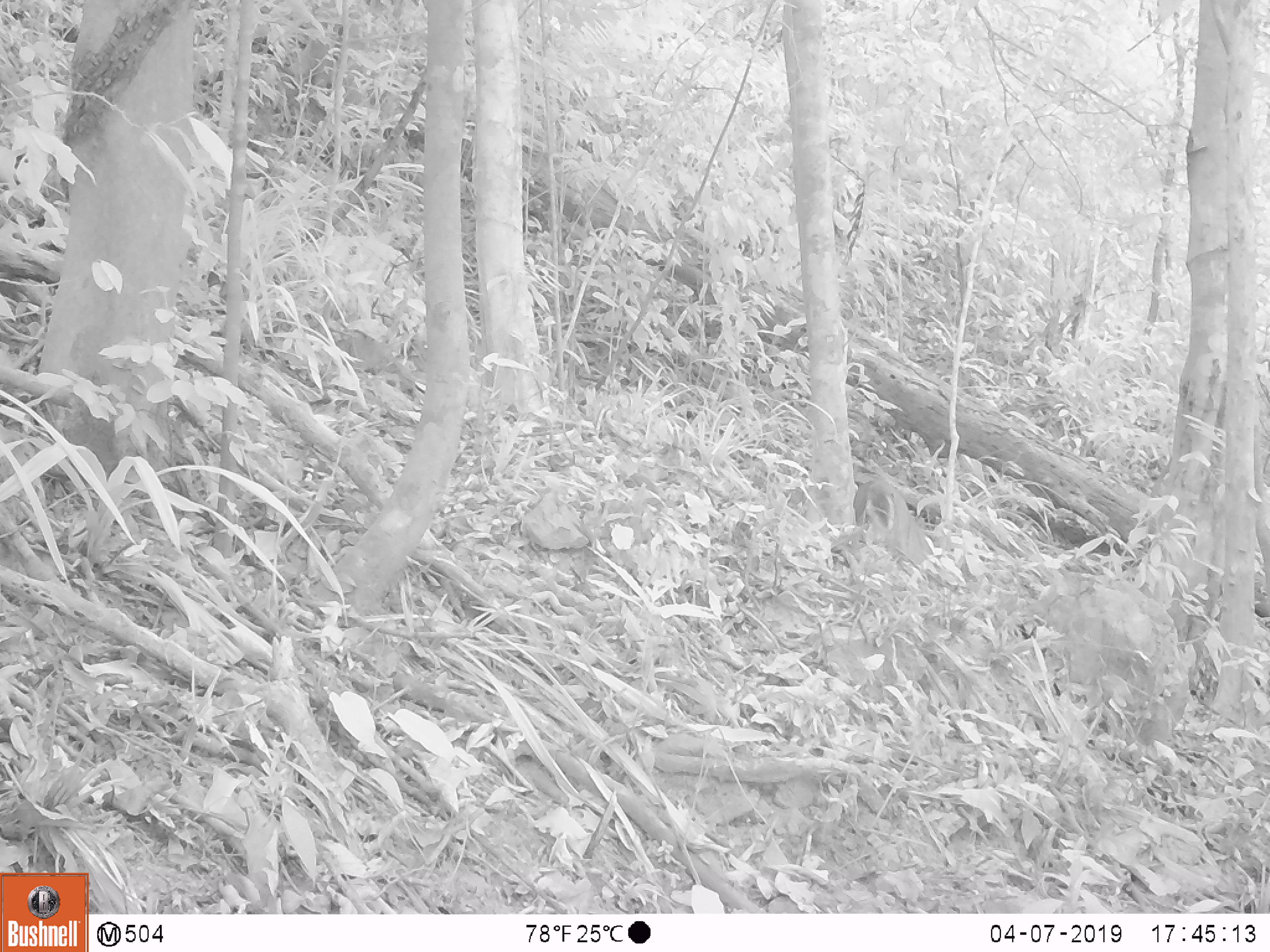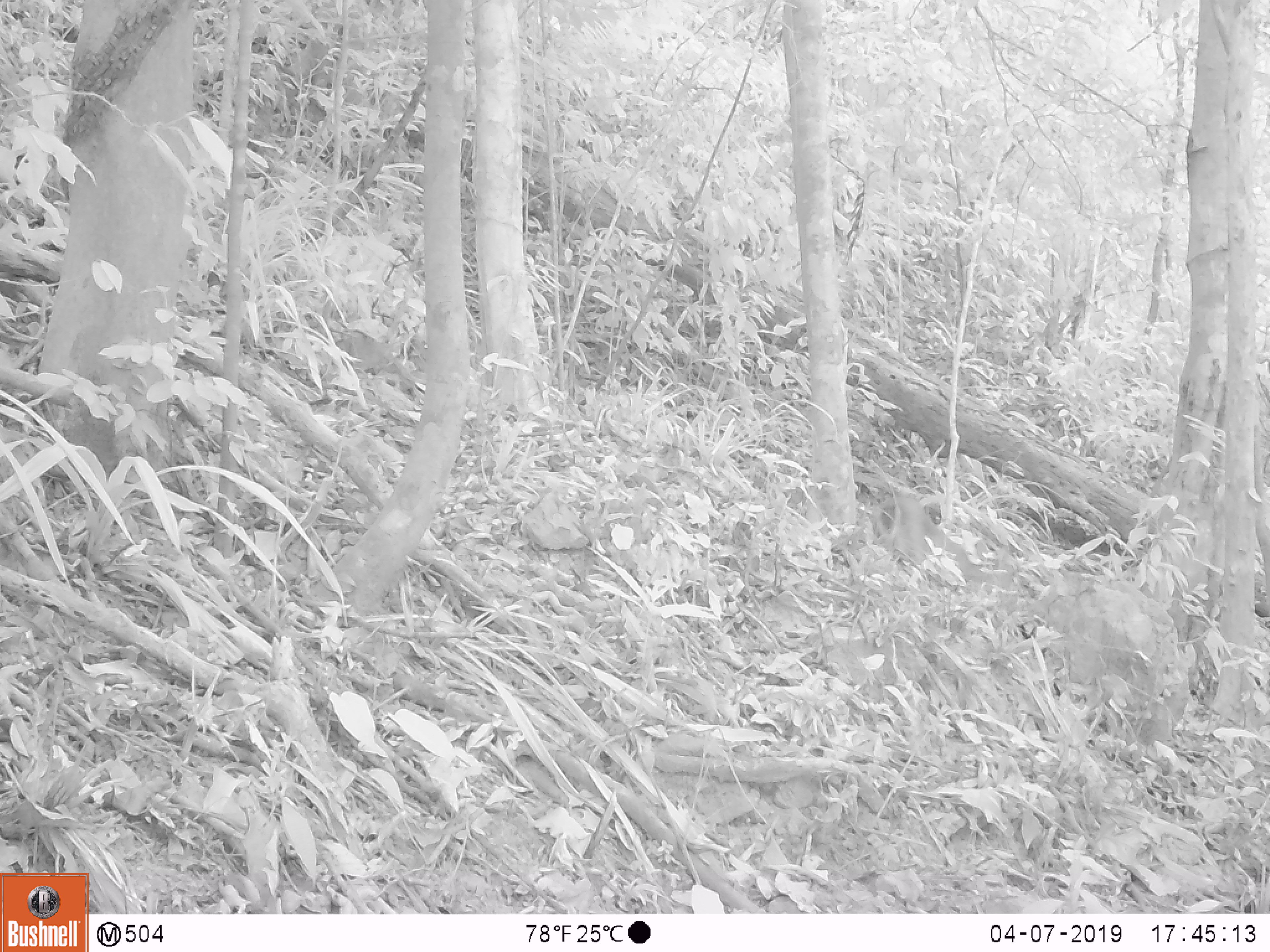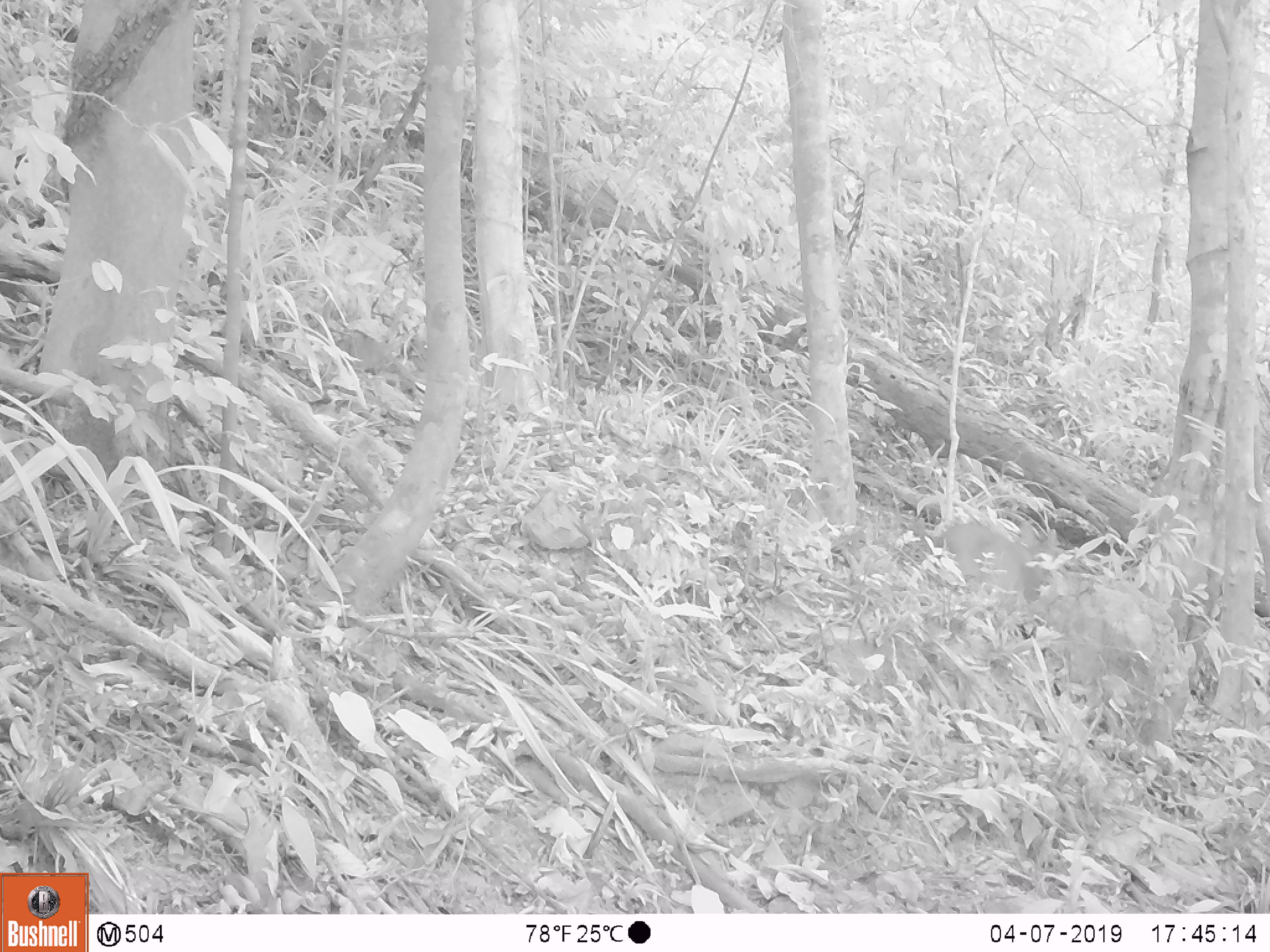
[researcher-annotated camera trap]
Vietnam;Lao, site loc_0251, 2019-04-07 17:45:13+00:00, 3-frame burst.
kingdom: Animalia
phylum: Chordata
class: Mammalia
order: Artiodactyla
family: Cervidae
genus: Muntiacus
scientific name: Muntiacus vuquangensis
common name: large-antlered muntjac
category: large antlered muntjac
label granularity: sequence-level